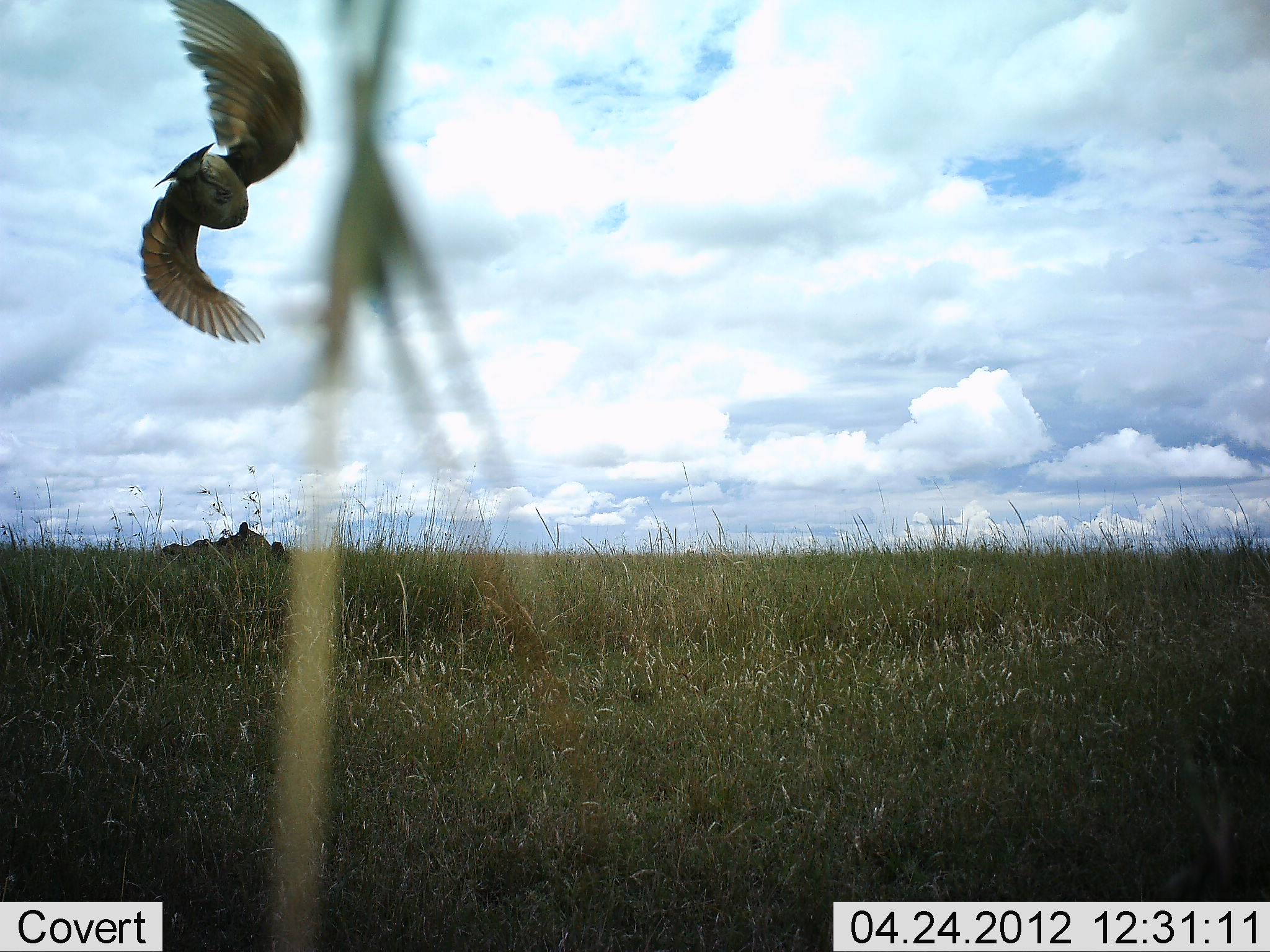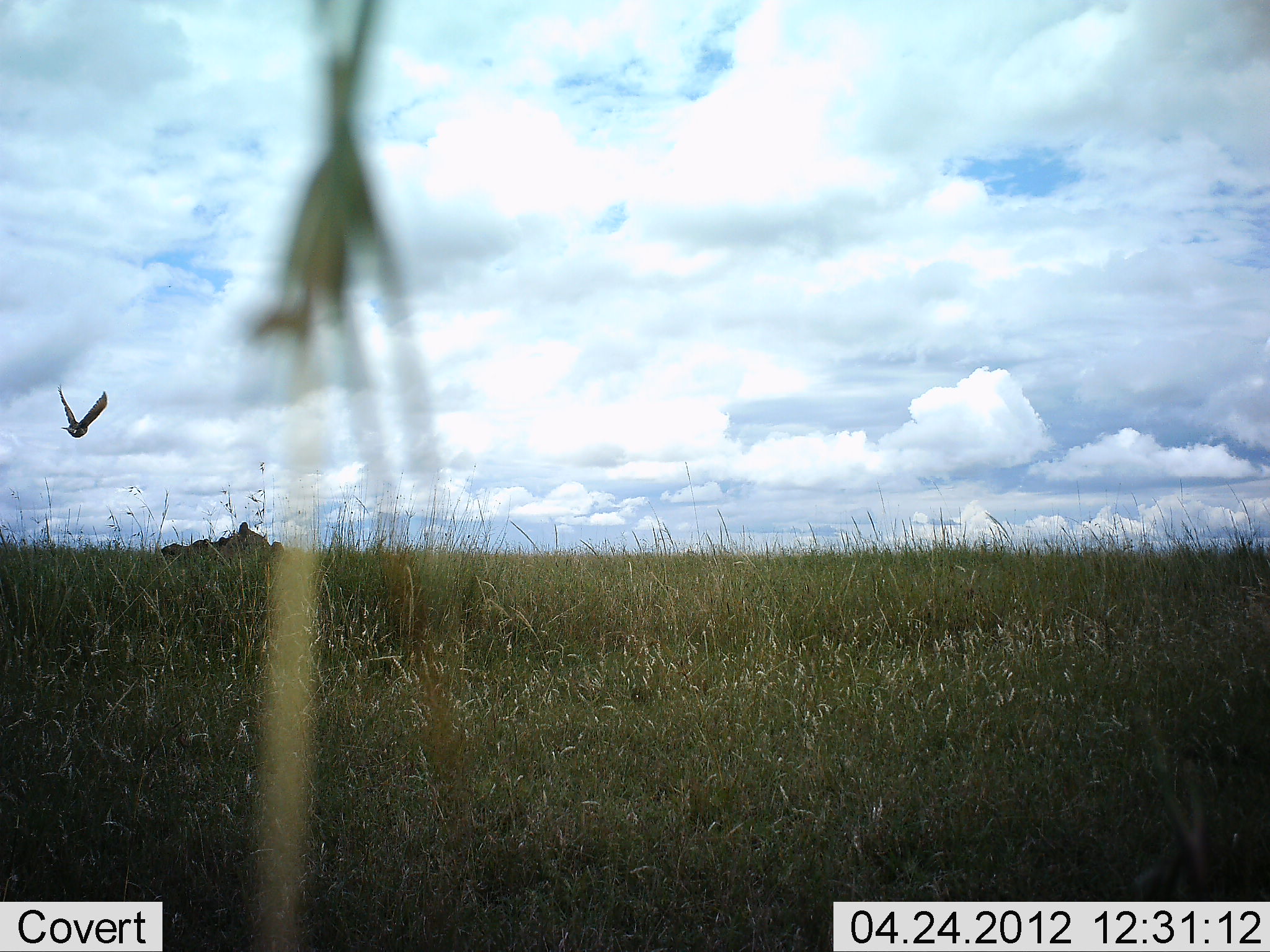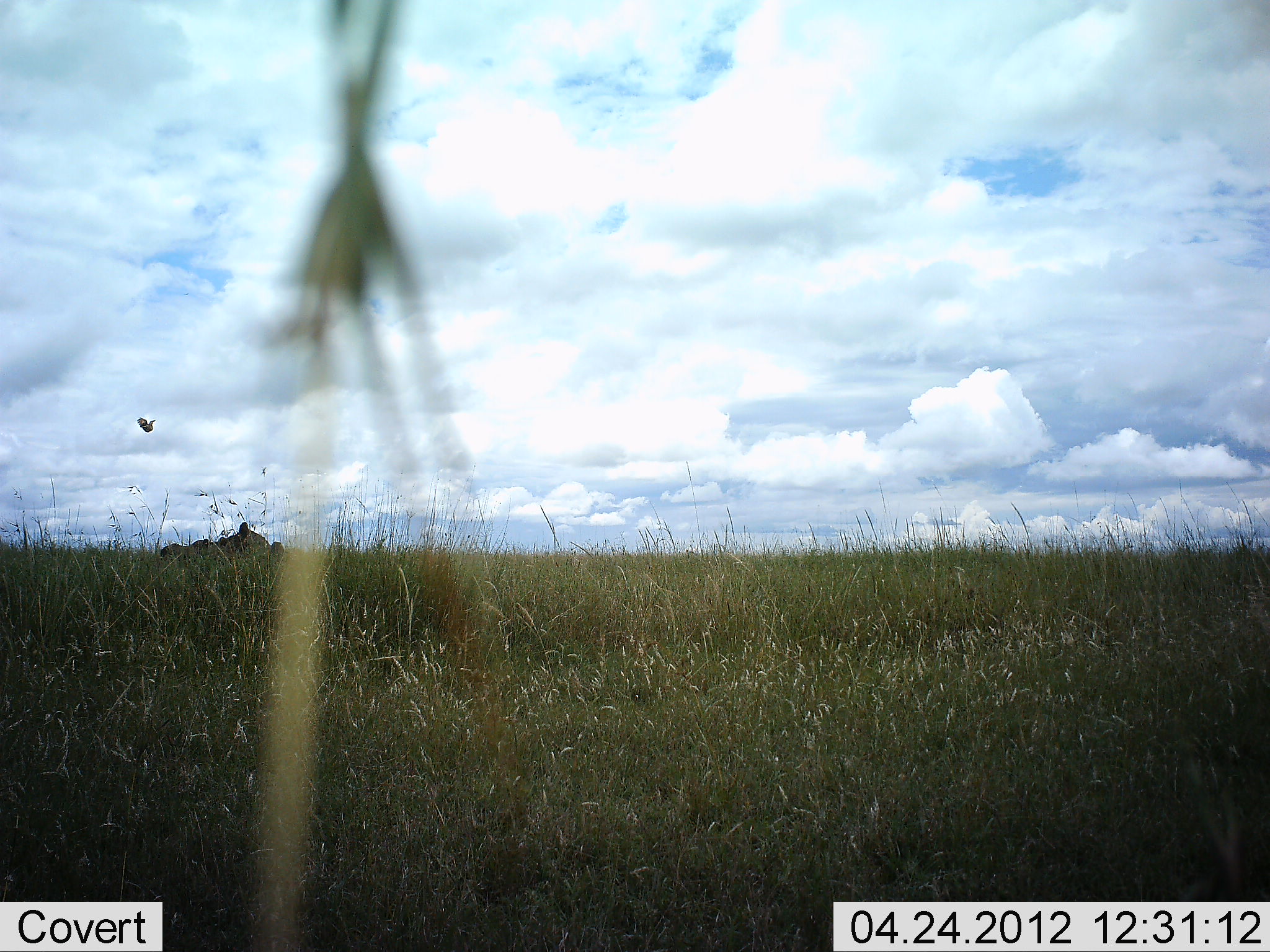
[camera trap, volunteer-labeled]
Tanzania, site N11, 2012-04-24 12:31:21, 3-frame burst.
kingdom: Animalia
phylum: Chordata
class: Aves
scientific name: Aves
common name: bird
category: otherbird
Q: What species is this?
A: Otherbird (bird) (Aves).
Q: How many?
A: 1.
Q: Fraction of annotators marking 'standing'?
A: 0%.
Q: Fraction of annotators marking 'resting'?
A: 0%.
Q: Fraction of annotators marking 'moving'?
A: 96%.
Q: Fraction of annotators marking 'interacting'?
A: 4%.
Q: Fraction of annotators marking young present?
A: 0%.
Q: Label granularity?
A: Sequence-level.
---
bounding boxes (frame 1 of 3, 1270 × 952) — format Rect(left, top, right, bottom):
animal: Rect(136, 0, 316, 345)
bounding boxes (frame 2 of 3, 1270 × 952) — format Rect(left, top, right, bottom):
animal: Rect(56, 382, 109, 438)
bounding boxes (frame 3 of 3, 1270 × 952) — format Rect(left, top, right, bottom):
animal: Rect(136, 416, 156, 433)